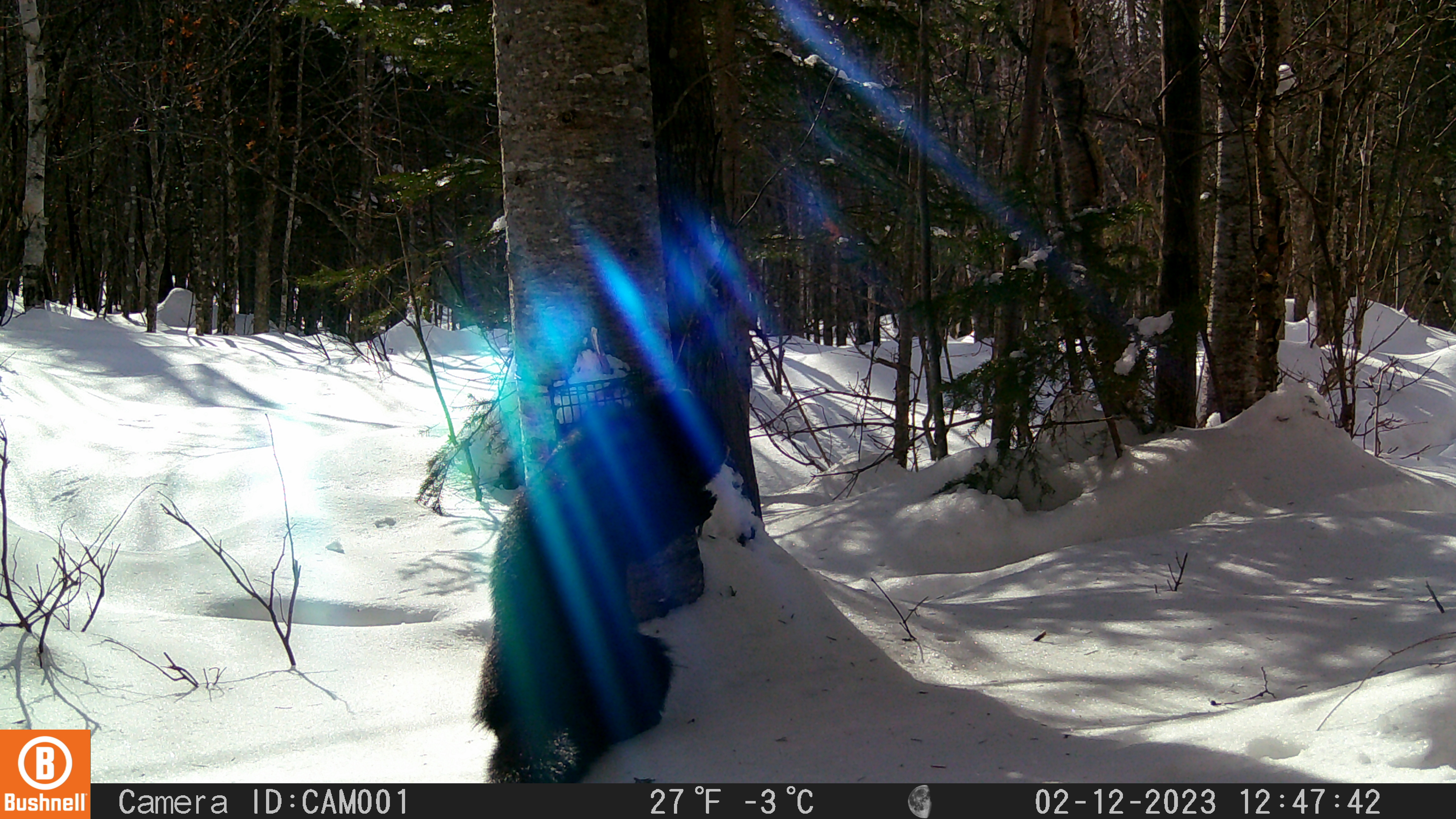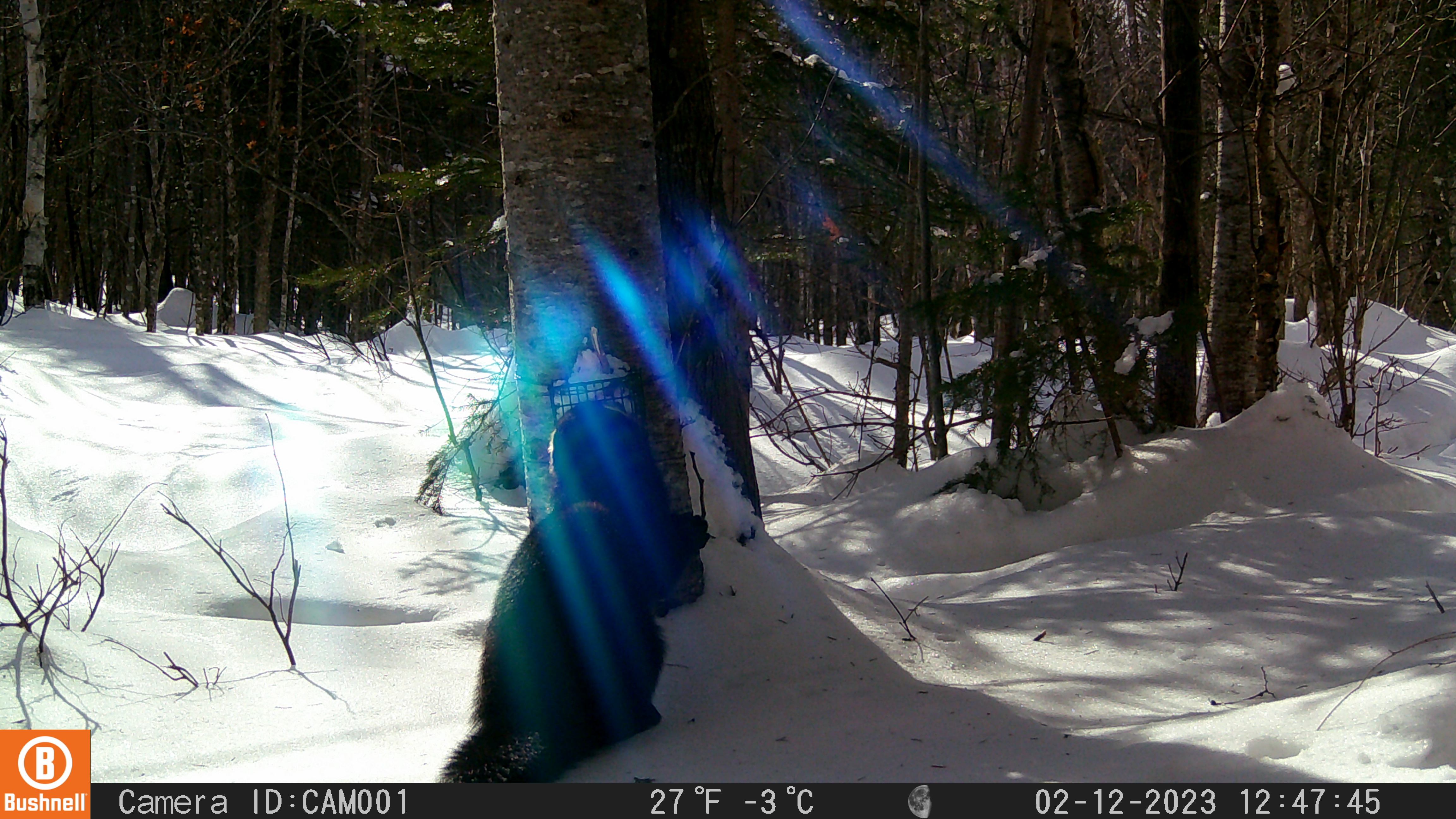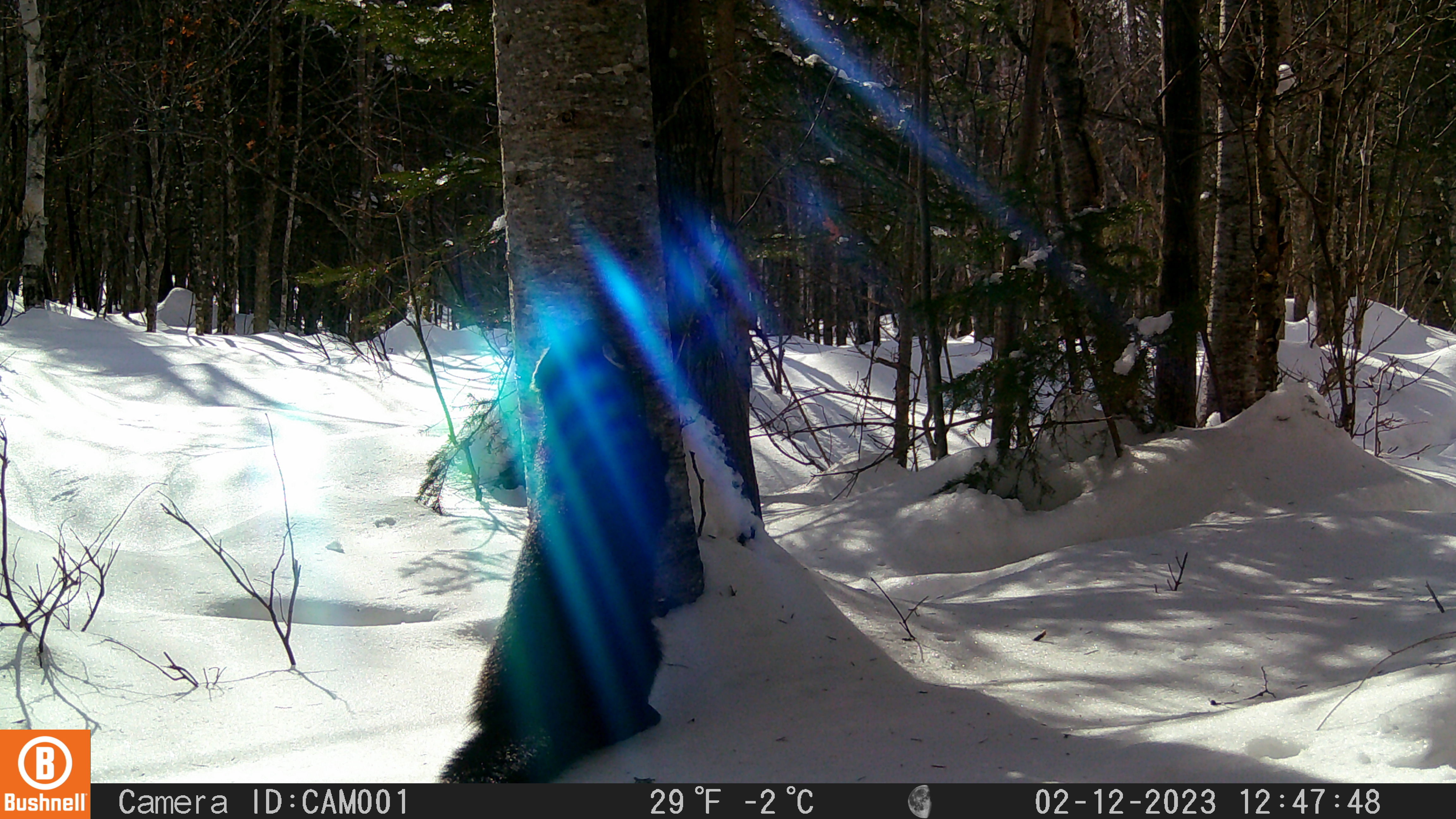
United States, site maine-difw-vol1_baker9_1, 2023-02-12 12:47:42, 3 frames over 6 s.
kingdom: Animalia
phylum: Chordata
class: Mammalia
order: Carnivora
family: Mustelidae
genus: Pekania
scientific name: Pekania pennanti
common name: fisher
Fisher (Pekania pennanti).